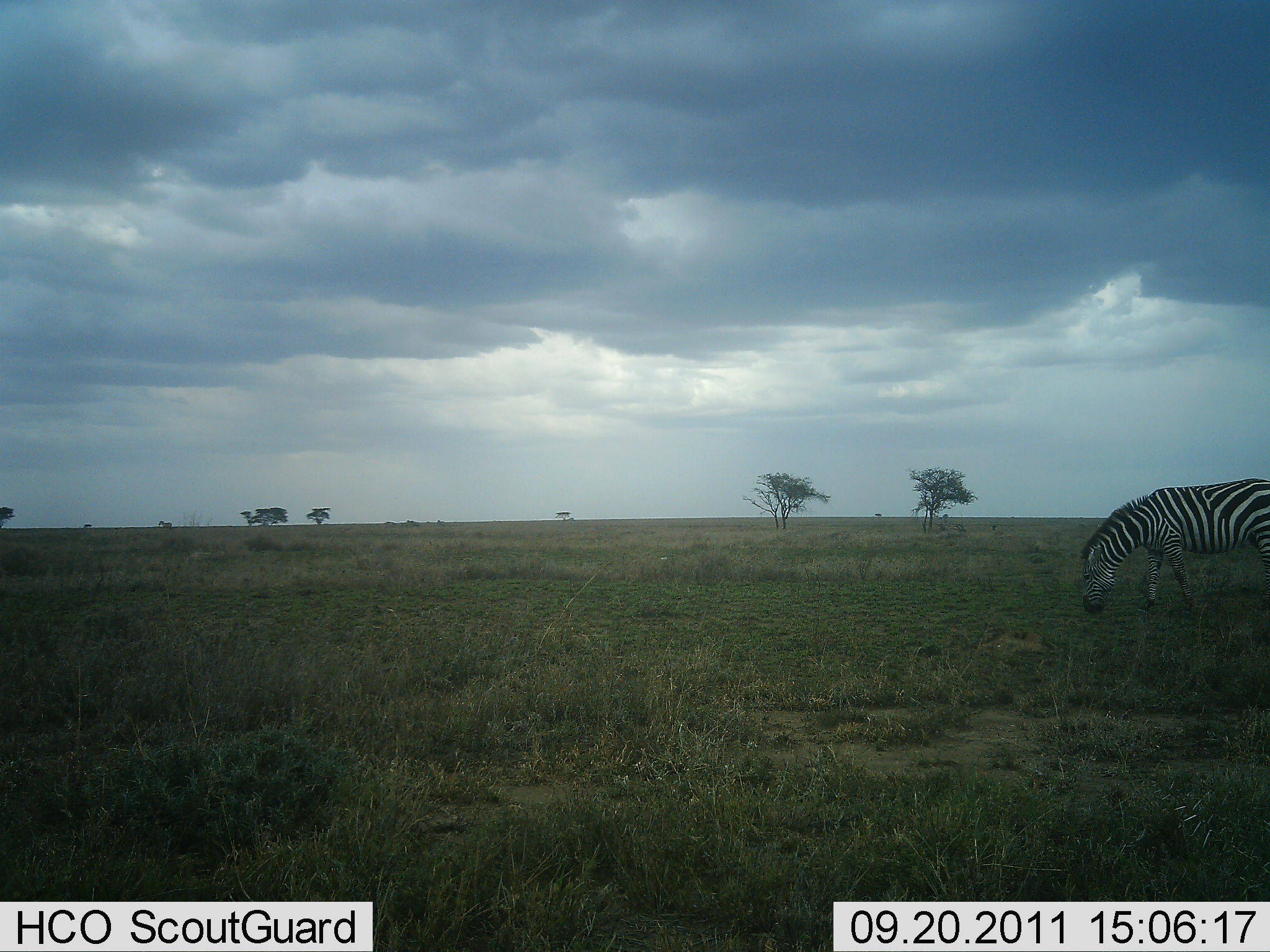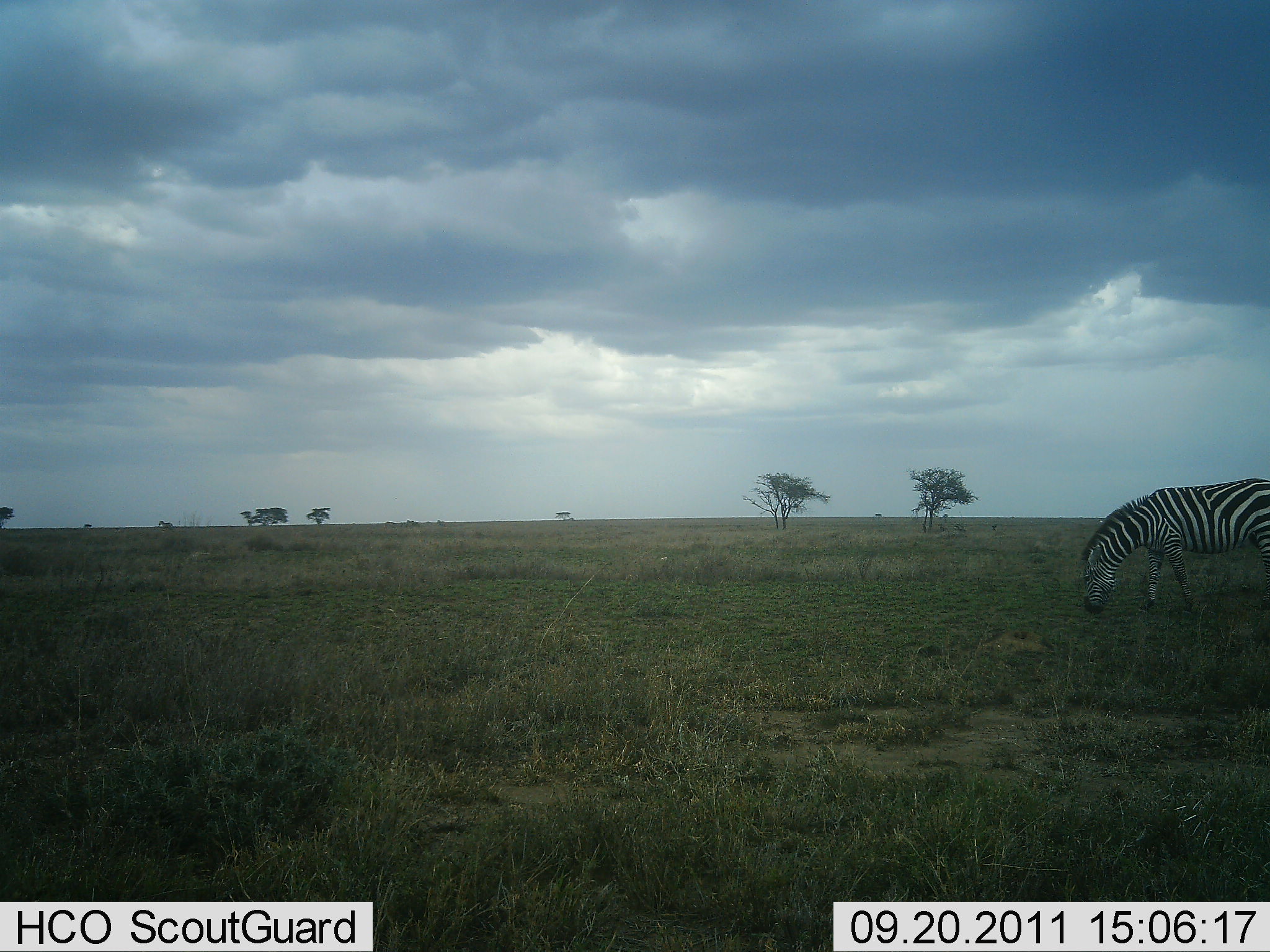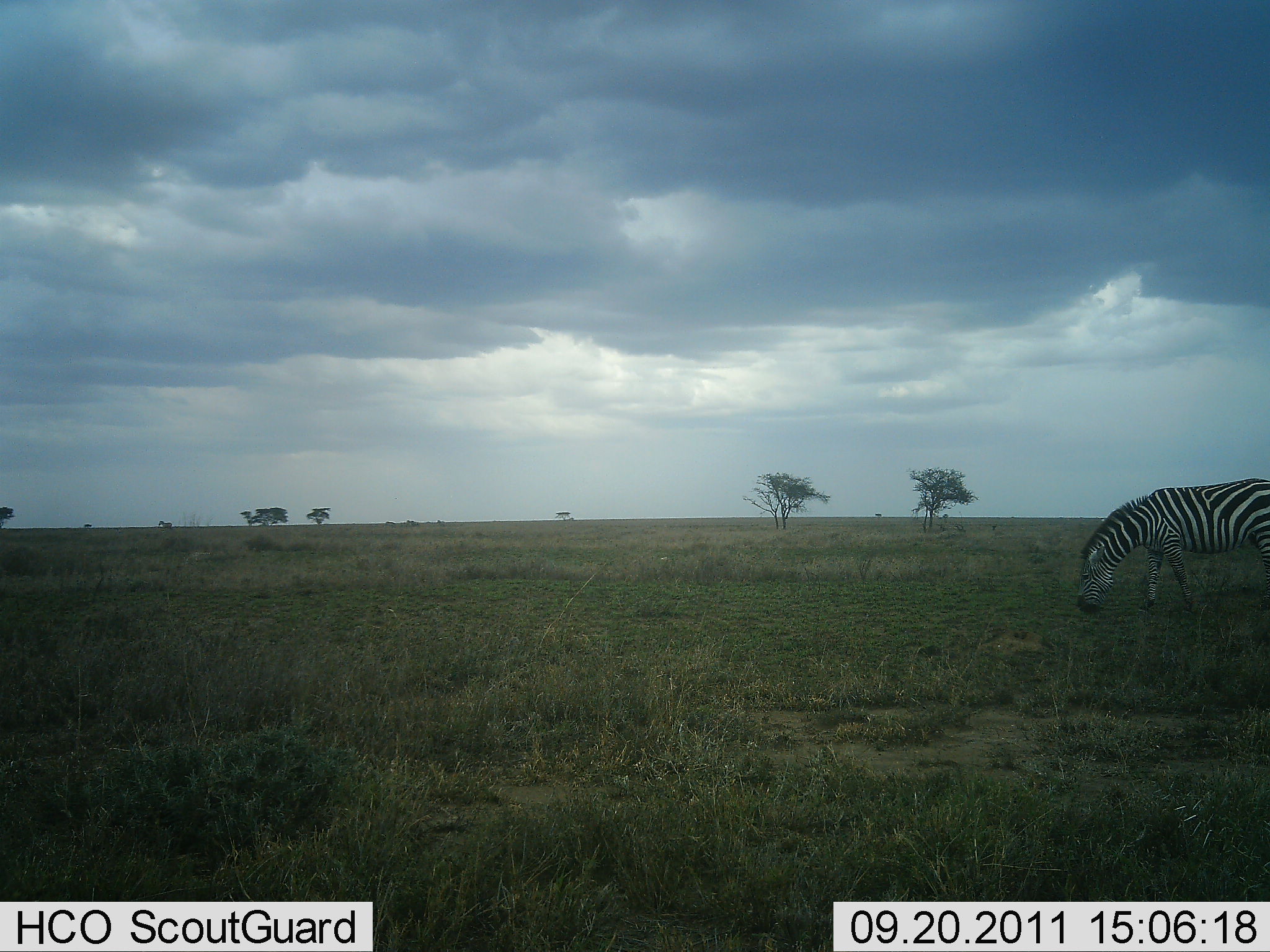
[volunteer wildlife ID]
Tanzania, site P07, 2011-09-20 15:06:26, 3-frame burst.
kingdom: Animalia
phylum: Chordata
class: Mammalia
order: Perissodactyla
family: Equidae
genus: Equus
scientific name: Equus quagga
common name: plains zebra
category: zebra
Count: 1.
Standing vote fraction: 6%.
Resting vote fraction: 0%.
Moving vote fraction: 0%.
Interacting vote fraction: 0%.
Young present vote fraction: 0%.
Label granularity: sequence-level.